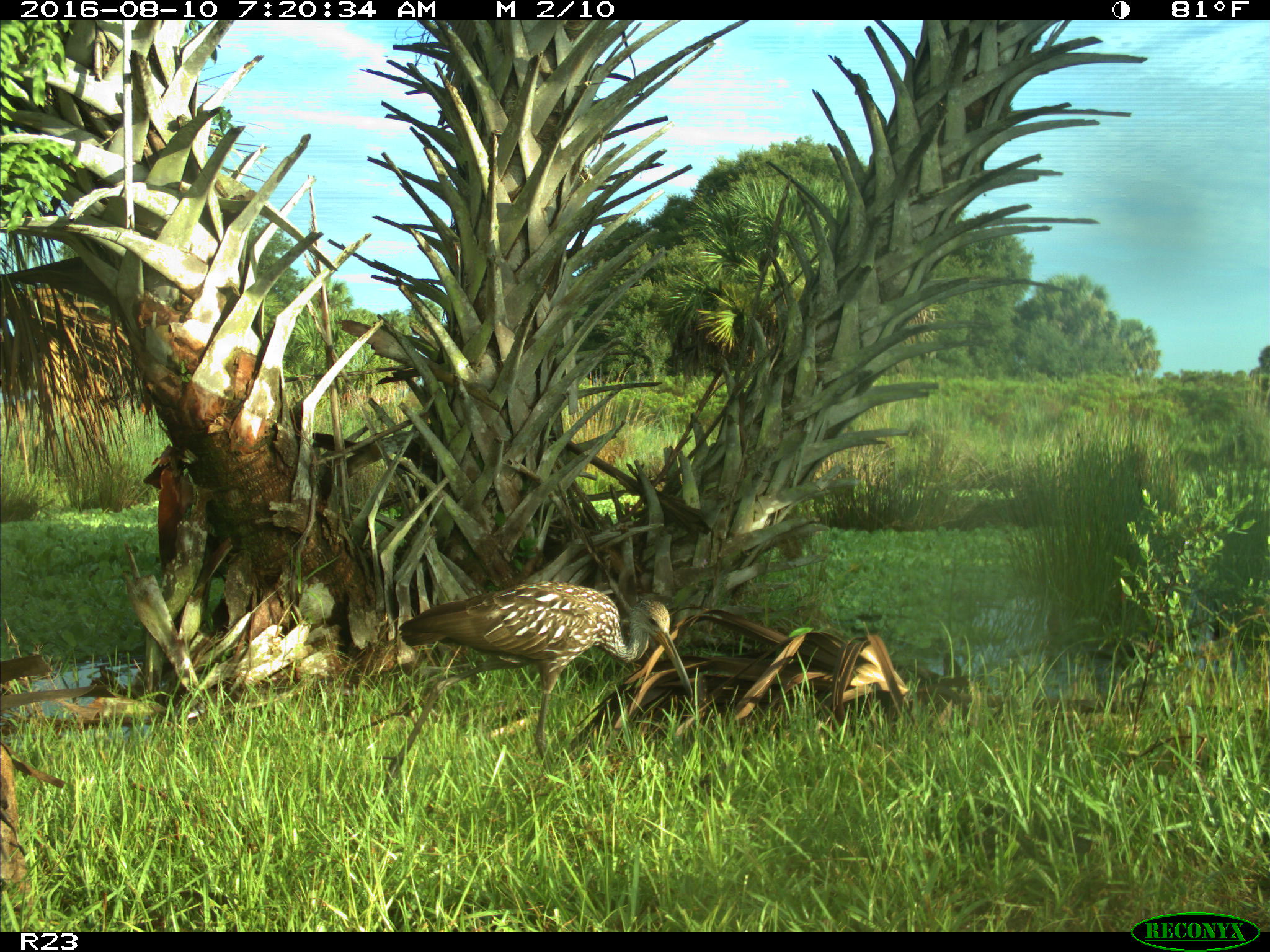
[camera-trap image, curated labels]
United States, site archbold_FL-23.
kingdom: Animalia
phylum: Chordata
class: Aves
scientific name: Aves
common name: birds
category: unidentified bird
Unidentified bird (birds) (Aves).